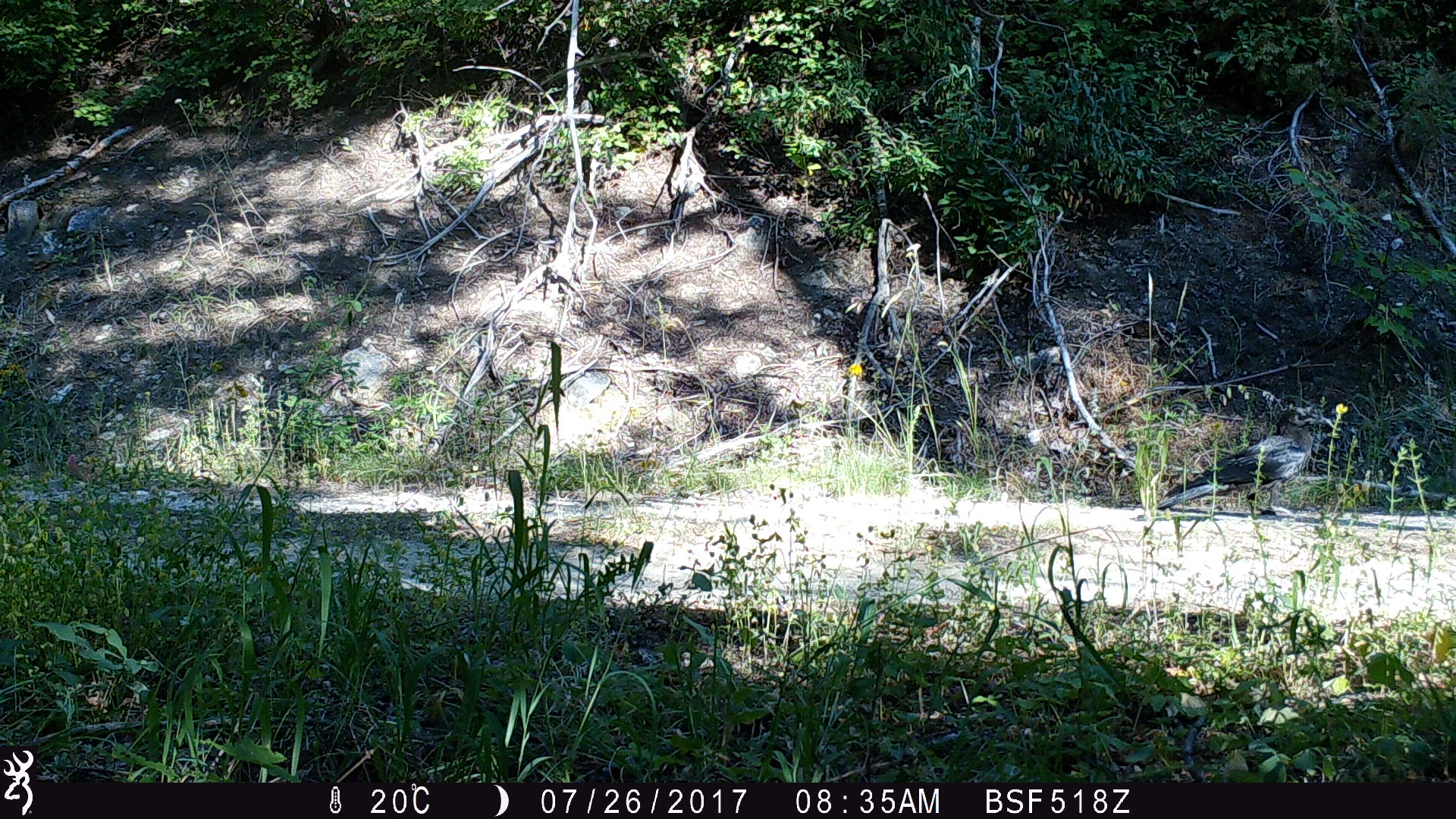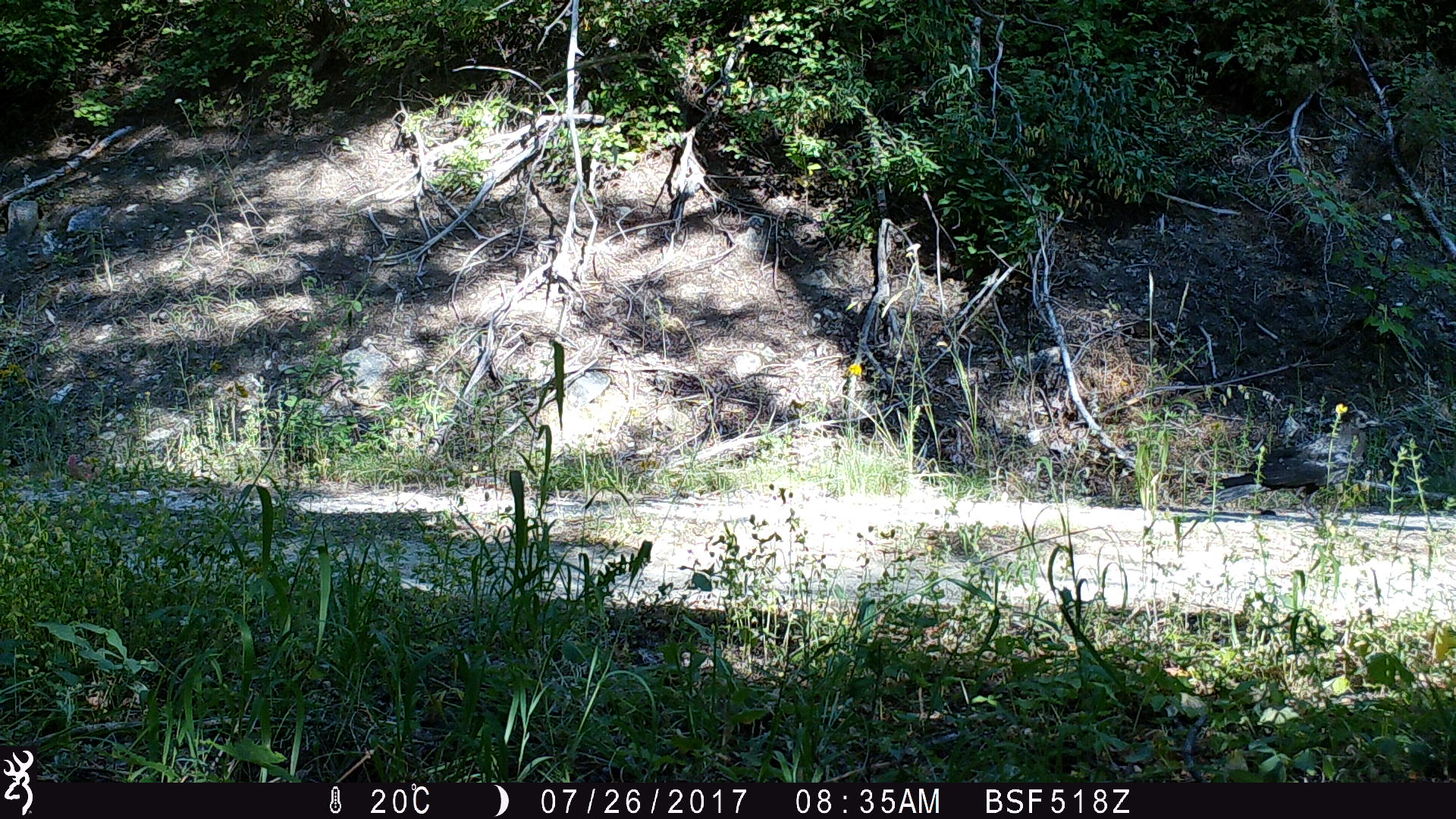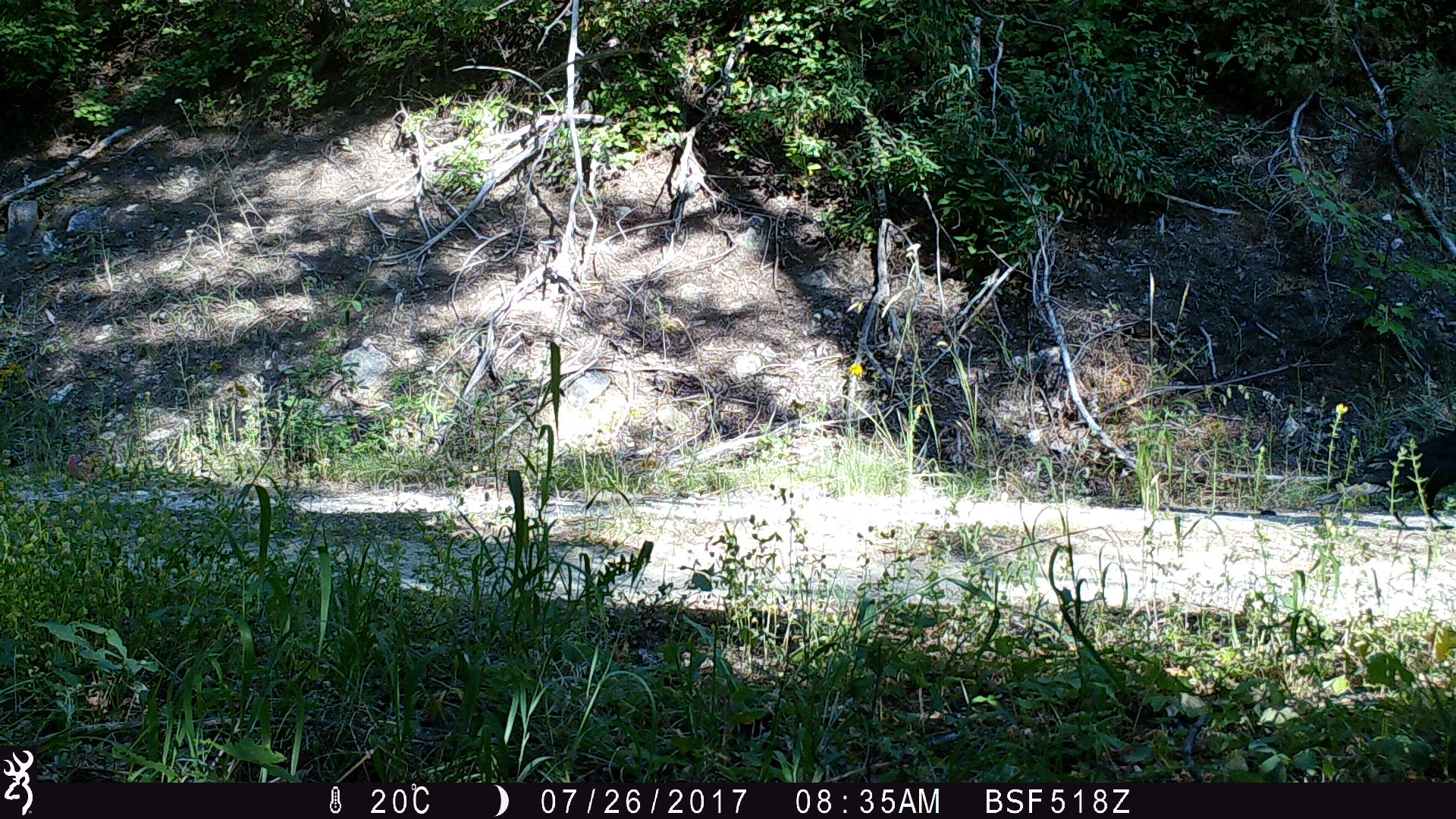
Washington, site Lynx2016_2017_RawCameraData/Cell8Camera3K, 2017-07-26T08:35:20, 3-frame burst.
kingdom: Animalia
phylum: Chordata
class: Aves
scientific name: Aves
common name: birds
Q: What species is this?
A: Aves (birds).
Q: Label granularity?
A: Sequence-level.